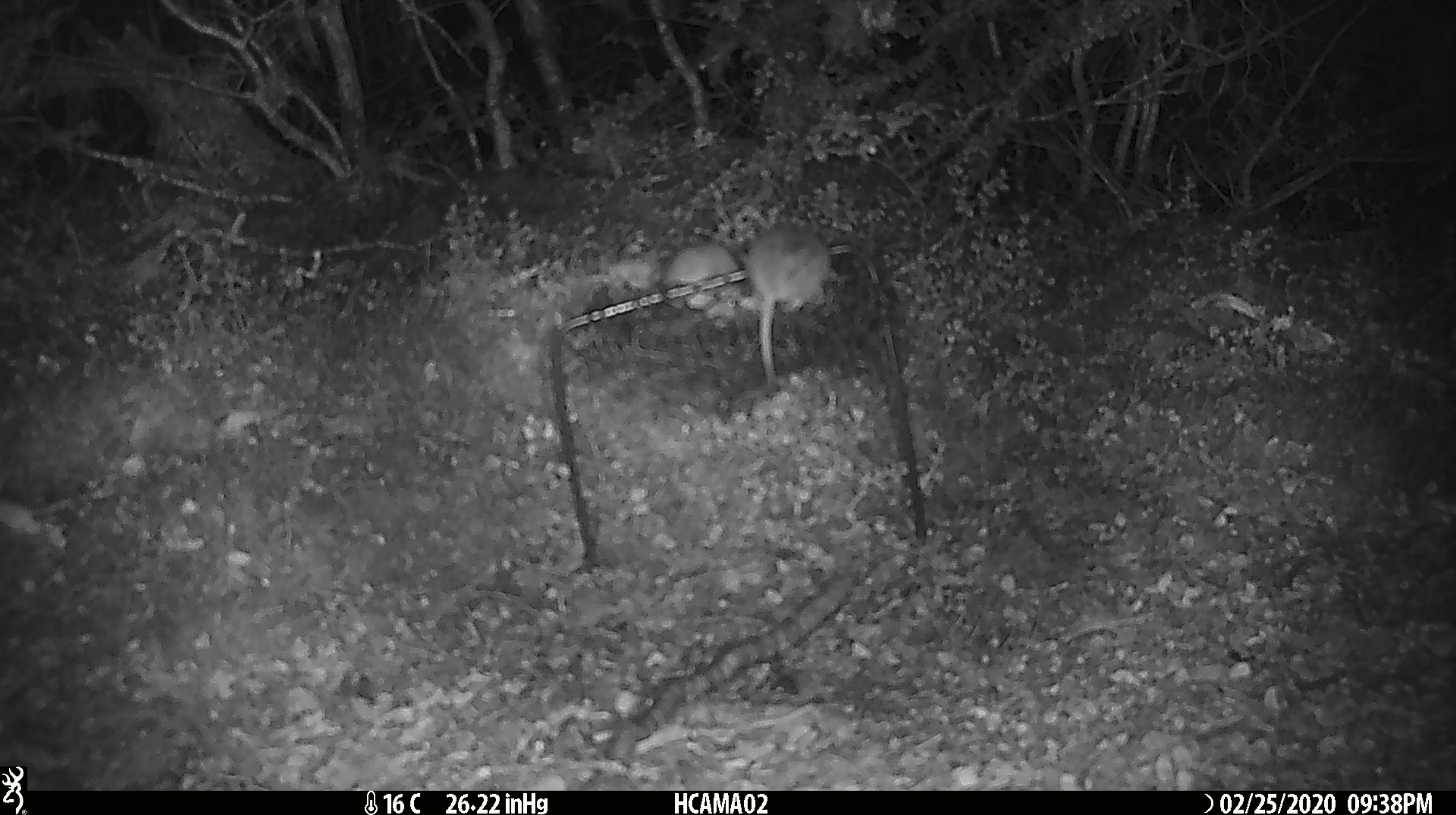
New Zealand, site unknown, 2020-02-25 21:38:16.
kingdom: Animalia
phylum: Chordata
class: Mammalia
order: Rodentia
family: Muridae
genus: Mus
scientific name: Mus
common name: mouse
Mouse (Mus).